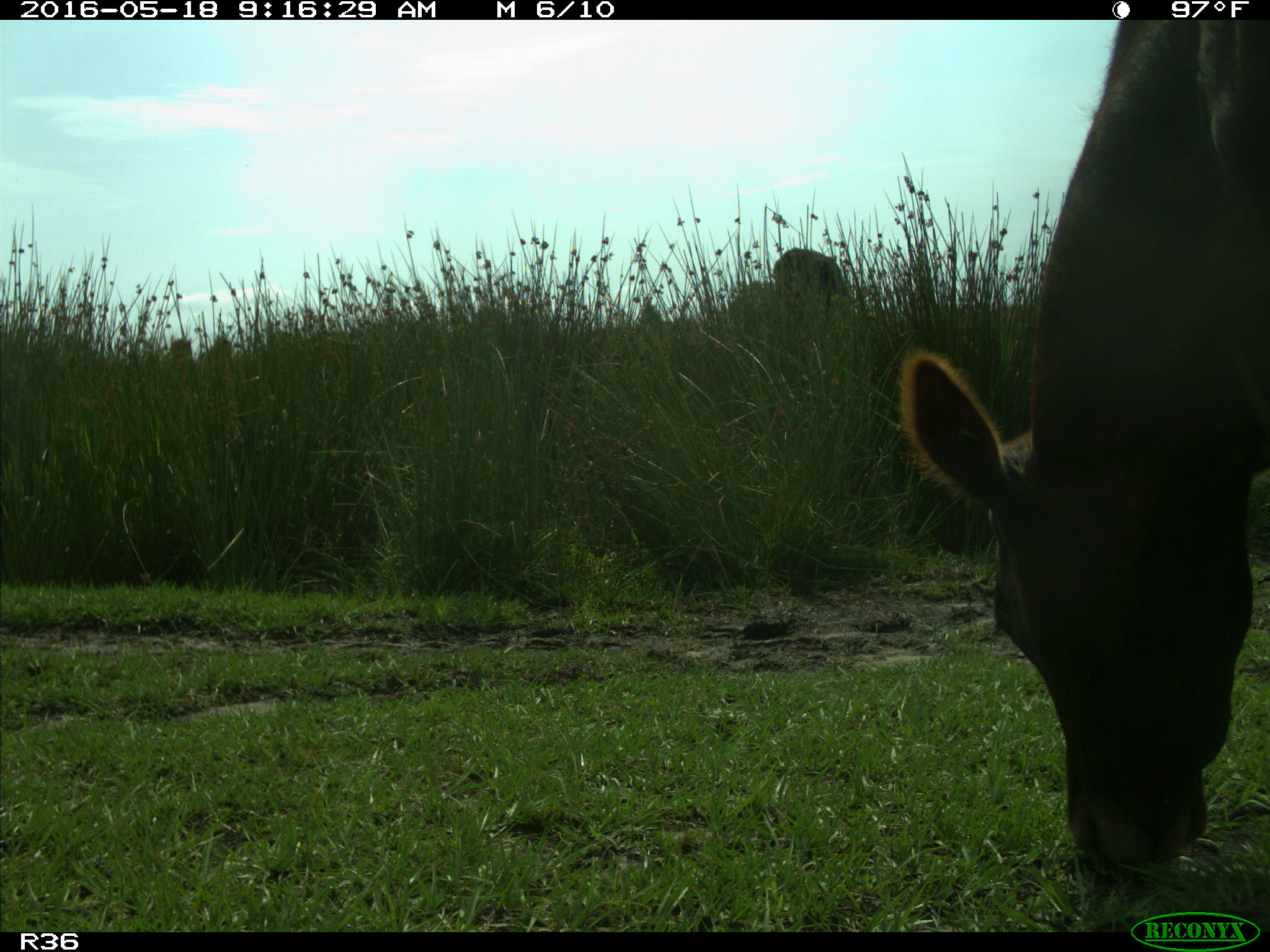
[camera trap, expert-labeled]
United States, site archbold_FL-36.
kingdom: Animalia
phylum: Chordata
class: Mammalia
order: Artiodactyla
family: Bovidae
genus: Bos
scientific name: Bos taurus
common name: domestic cow